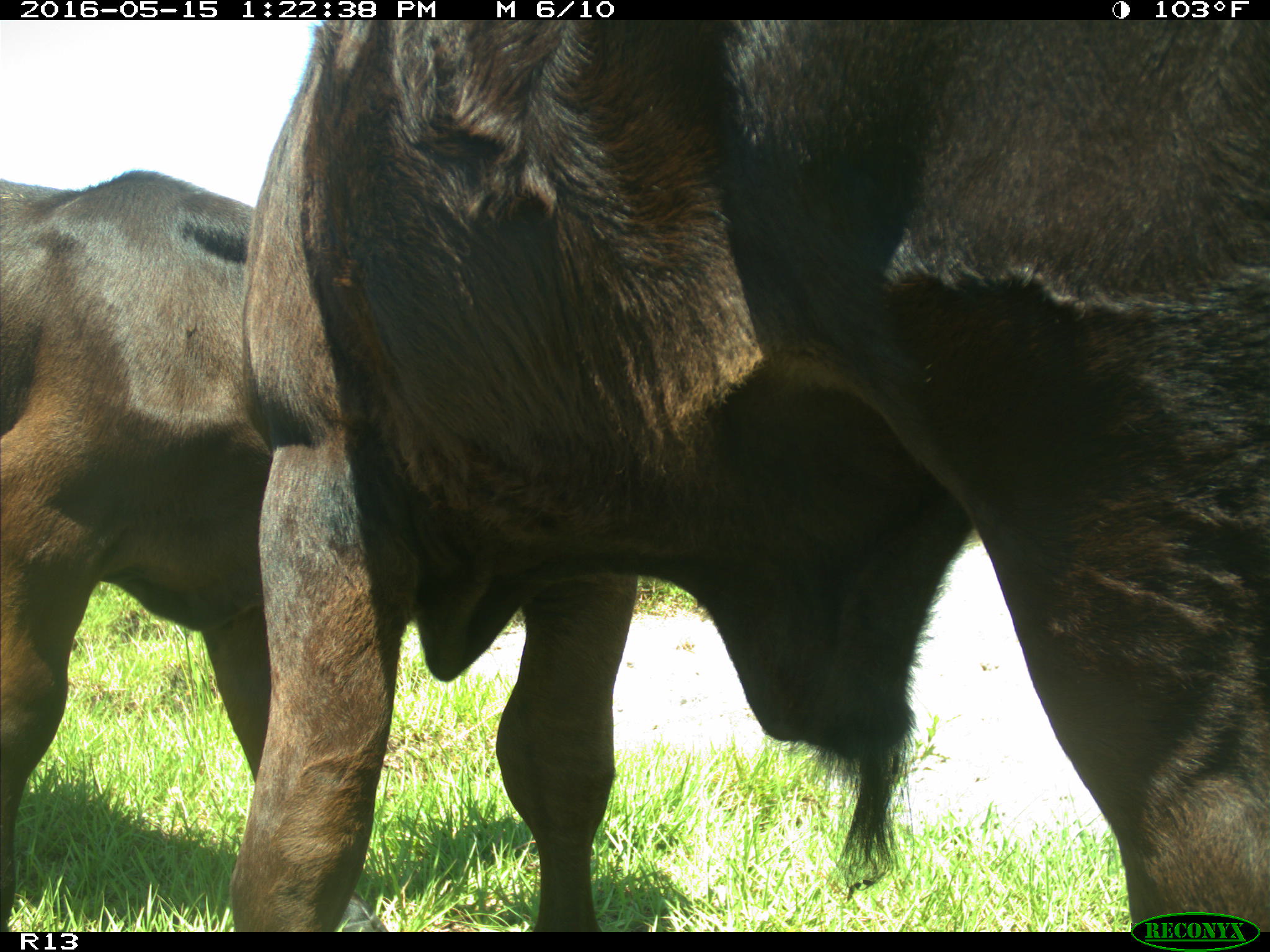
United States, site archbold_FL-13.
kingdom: Animalia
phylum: Chordata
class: Mammalia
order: Artiodactyla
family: Bovidae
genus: Bos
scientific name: Bos taurus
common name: domestic cow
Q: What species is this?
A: Bos taurus (domestic cow).